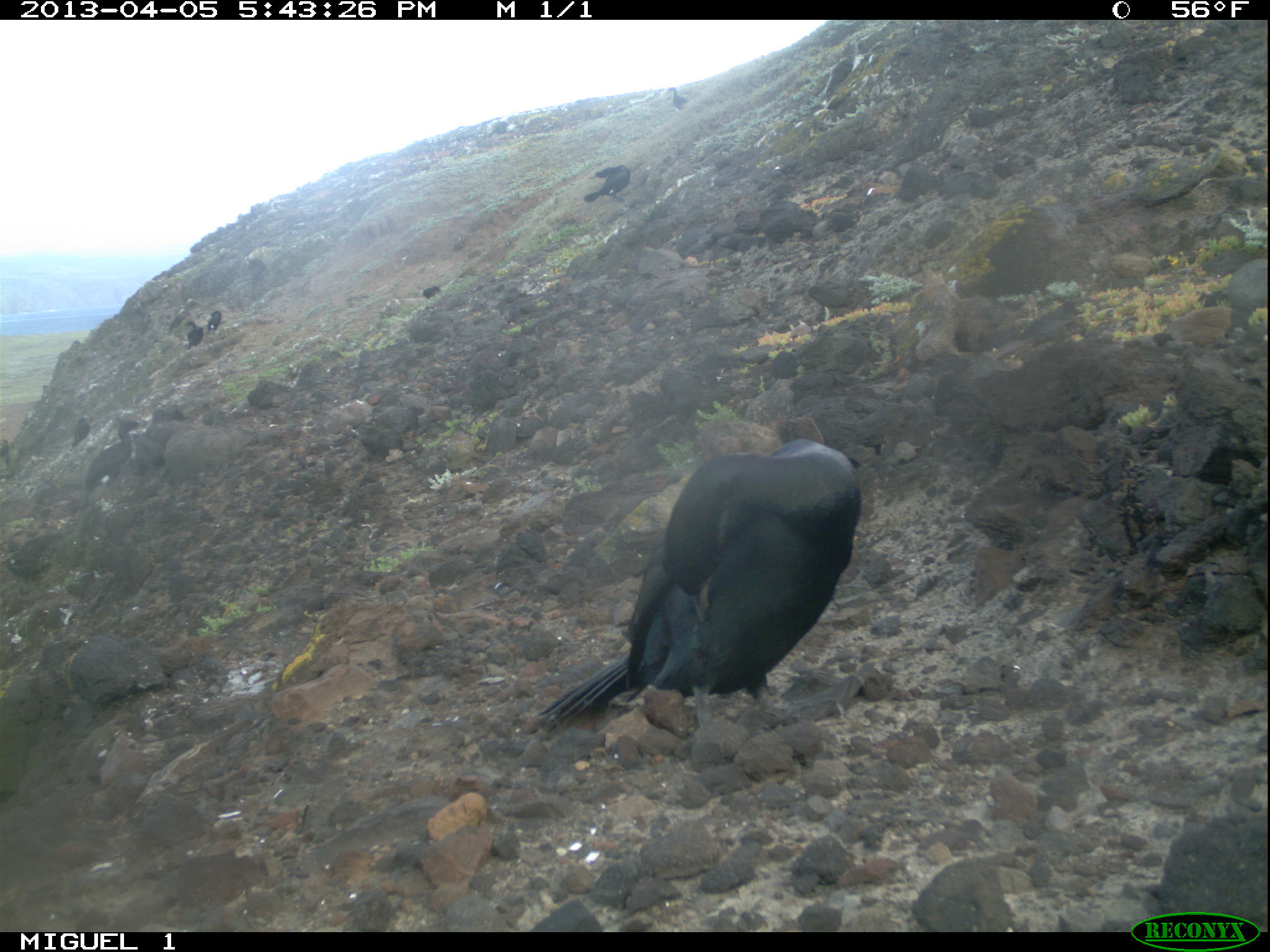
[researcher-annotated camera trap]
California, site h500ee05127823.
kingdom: Animalia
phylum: Chordata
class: Aves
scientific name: Aves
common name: bird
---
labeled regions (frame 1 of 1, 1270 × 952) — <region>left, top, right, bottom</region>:
bird: <region>540, 438, 865, 771</region>; <region>84, 419, 139, 490</region>; <region>584, 165, 630, 202</region>; <region>184, 321, 203, 350</region>; <region>71, 417, 89, 447</region>; <region>668, 87, 687, 108</region>; <region>208, 311, 221, 333</region>; <region>422, 286, 441, 299</region>; <region>0, 439, 9, 464</region>